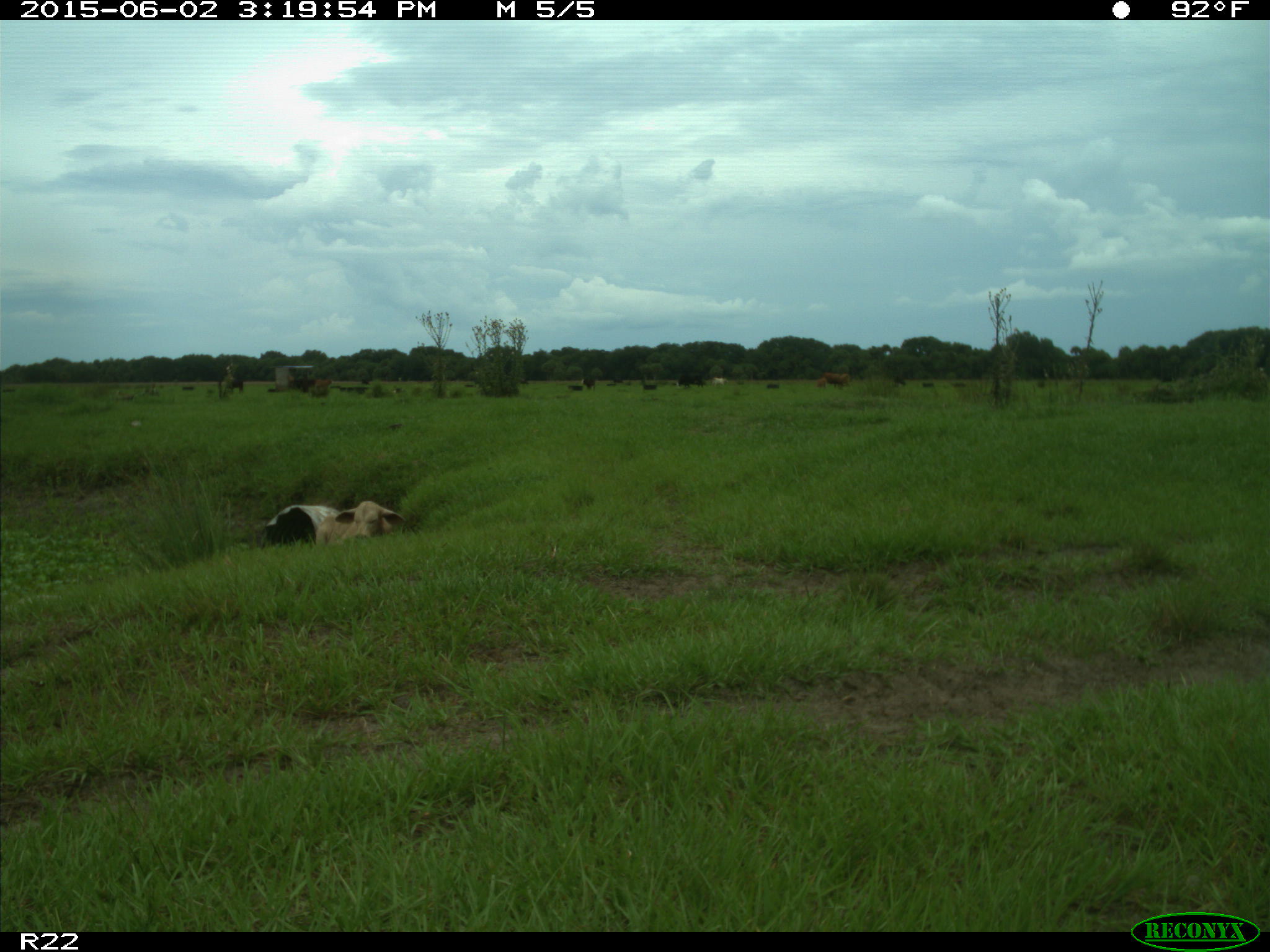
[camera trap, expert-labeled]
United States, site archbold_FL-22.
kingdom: Animalia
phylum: Chordata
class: Mammalia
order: Artiodactyla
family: Bovidae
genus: Bos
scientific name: Bos taurus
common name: domestic cow